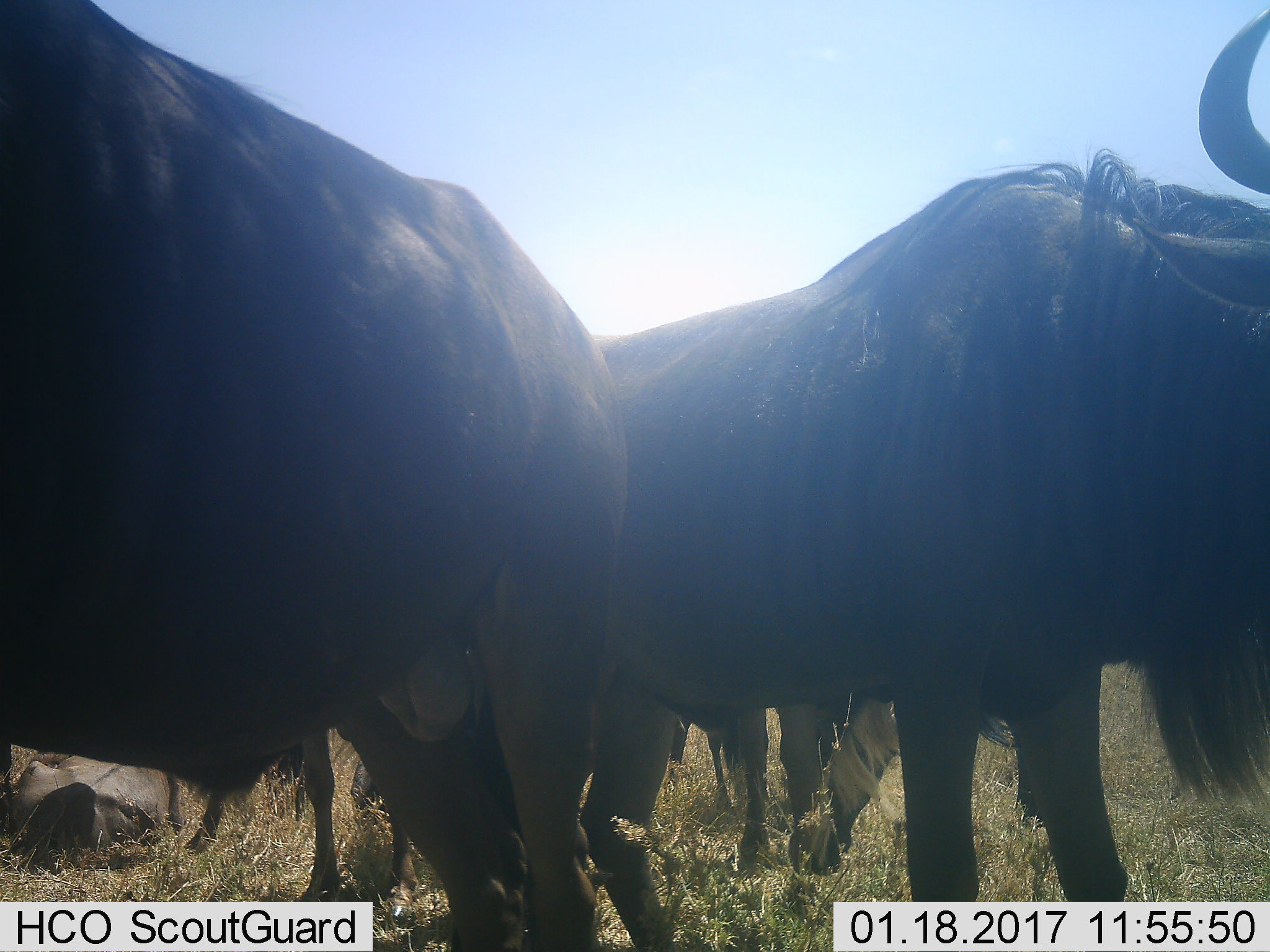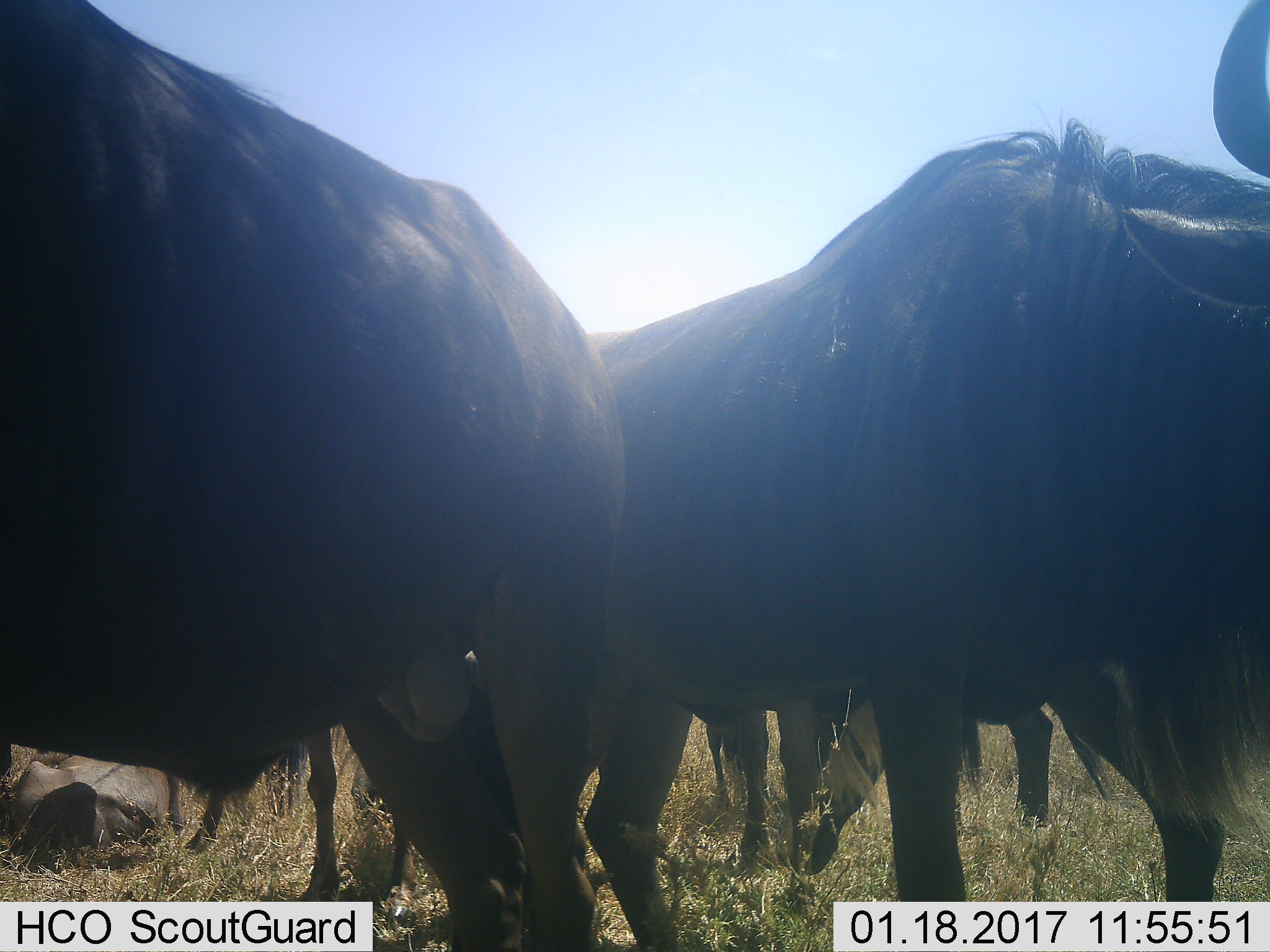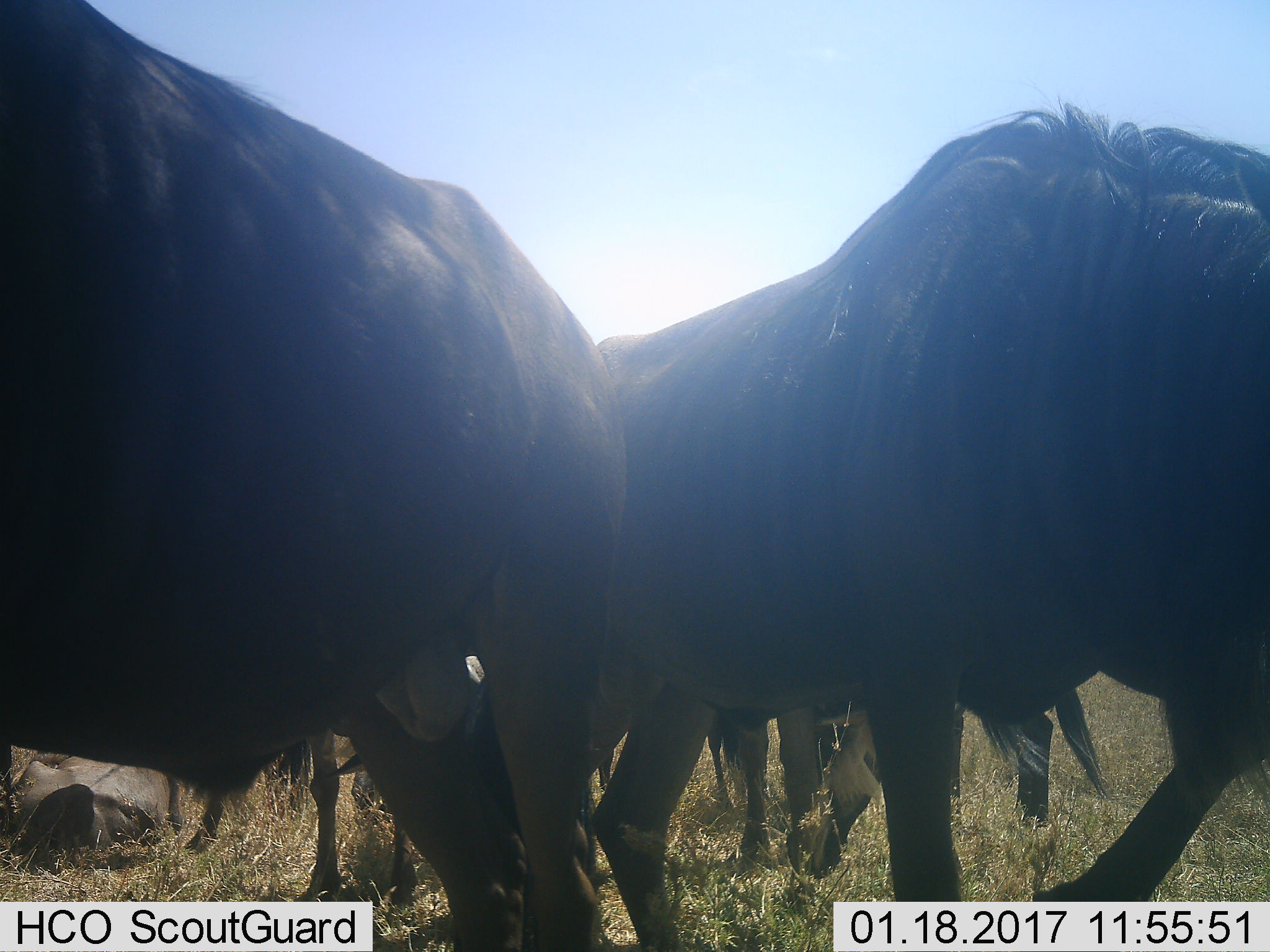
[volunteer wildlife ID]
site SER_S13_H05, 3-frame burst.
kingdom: Animalia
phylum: Chordata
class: Mammalia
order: Artiodactyla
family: Bovidae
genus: Connochaetes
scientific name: Connochaetes taurinus taurinus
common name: blue wildebeest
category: wildebeestblue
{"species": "wildebeestblue (blue wildebeest) (Connochaetes taurinus taurinus)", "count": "5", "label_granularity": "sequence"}